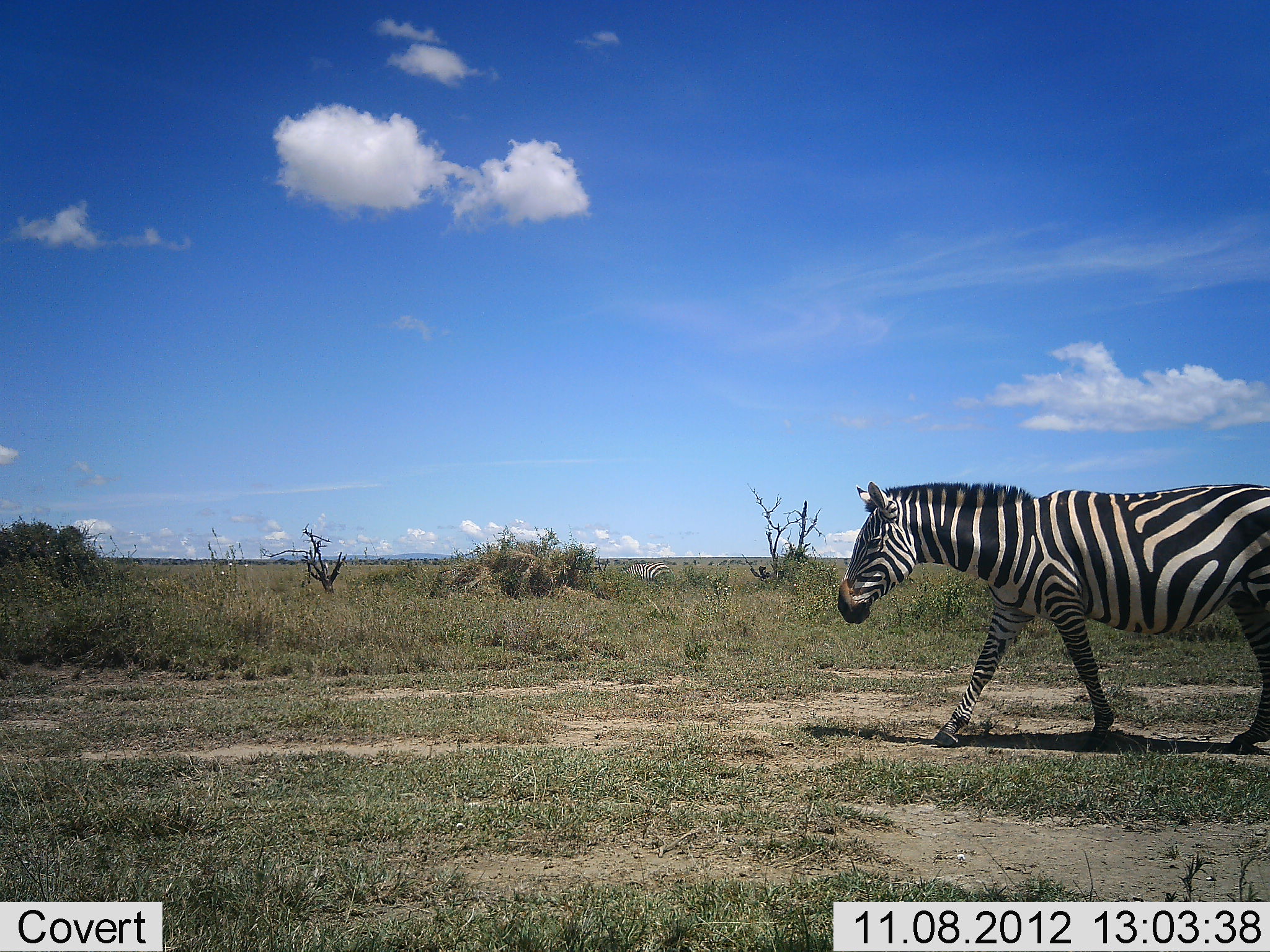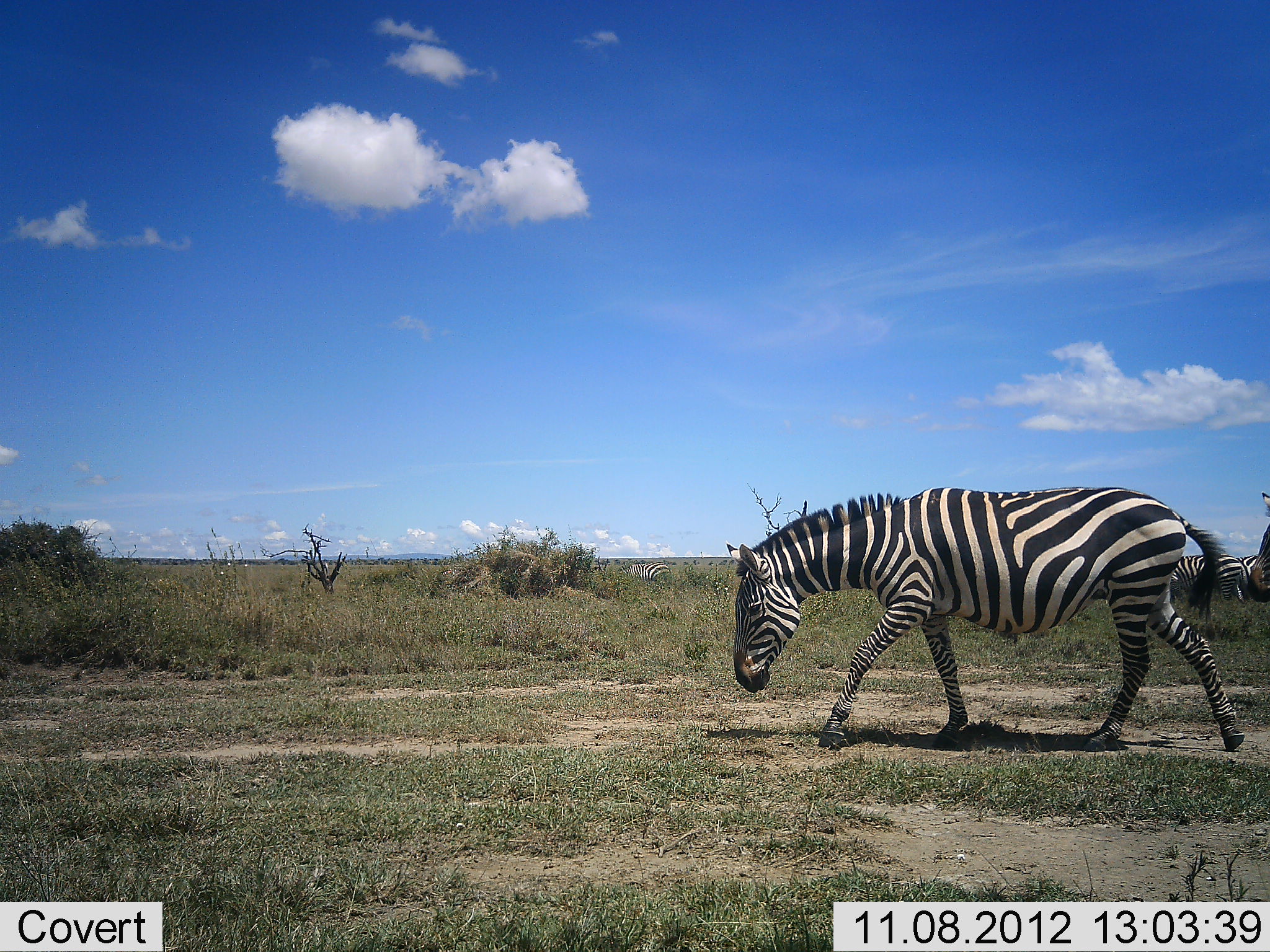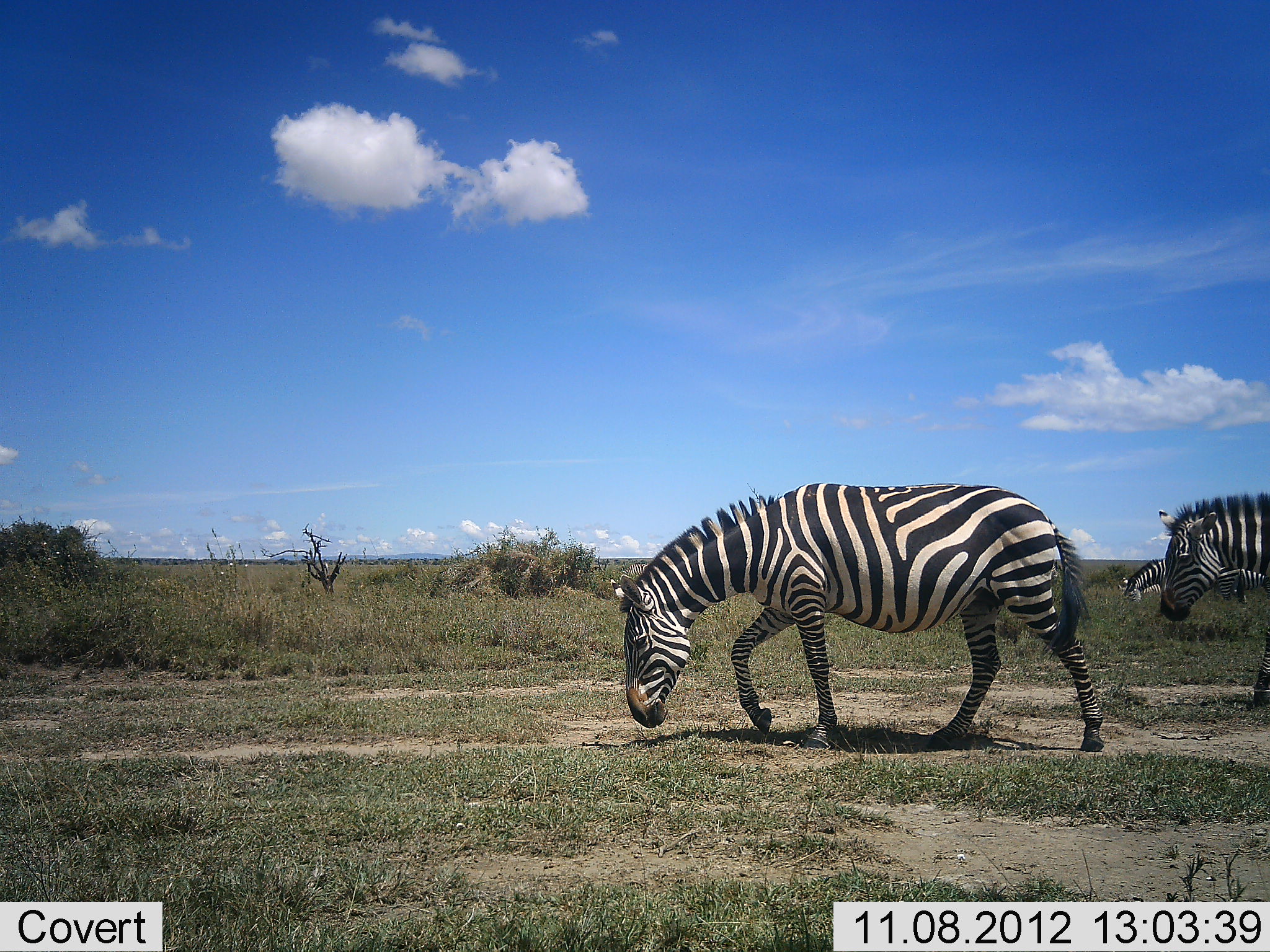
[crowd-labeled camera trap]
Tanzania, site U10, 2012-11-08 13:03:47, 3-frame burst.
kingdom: Animalia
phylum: Chordata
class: Mammalia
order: Perissodactyla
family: Equidae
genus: Equus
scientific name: Equus quagga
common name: plains zebra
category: zebra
Zebra (plains zebra) (Equus quagga), count 4. Behavior (volunteer vote fractions): standing 30%, resting 0%, moving 100%, interacting 0%. Young present (vote fraction): 0%. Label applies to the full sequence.